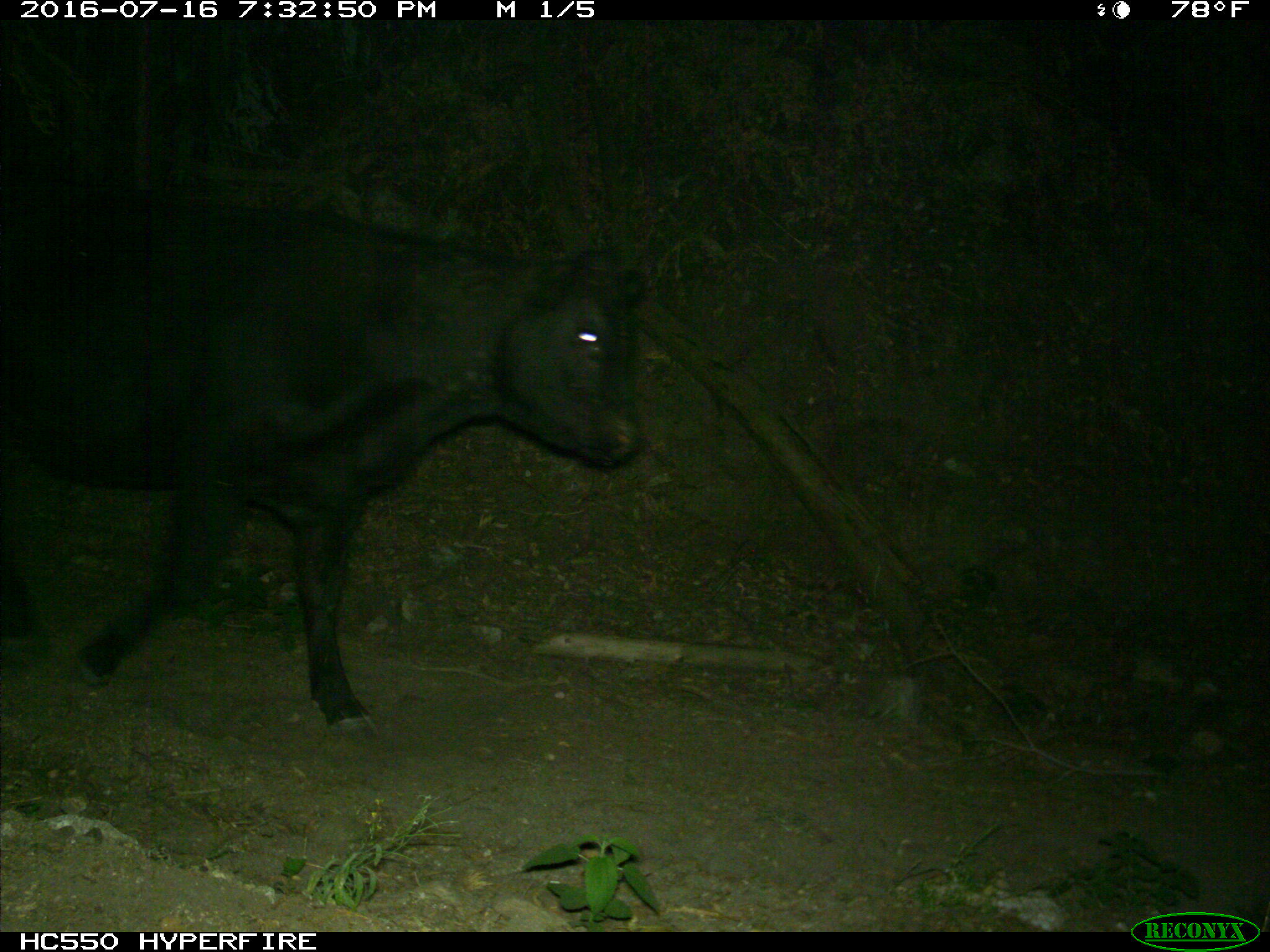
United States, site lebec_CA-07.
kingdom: Animalia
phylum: Chordata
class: Mammalia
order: Artiodactyla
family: Bovidae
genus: Bos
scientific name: Bos taurus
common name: domestic cow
Bos taurus (domestic cow).